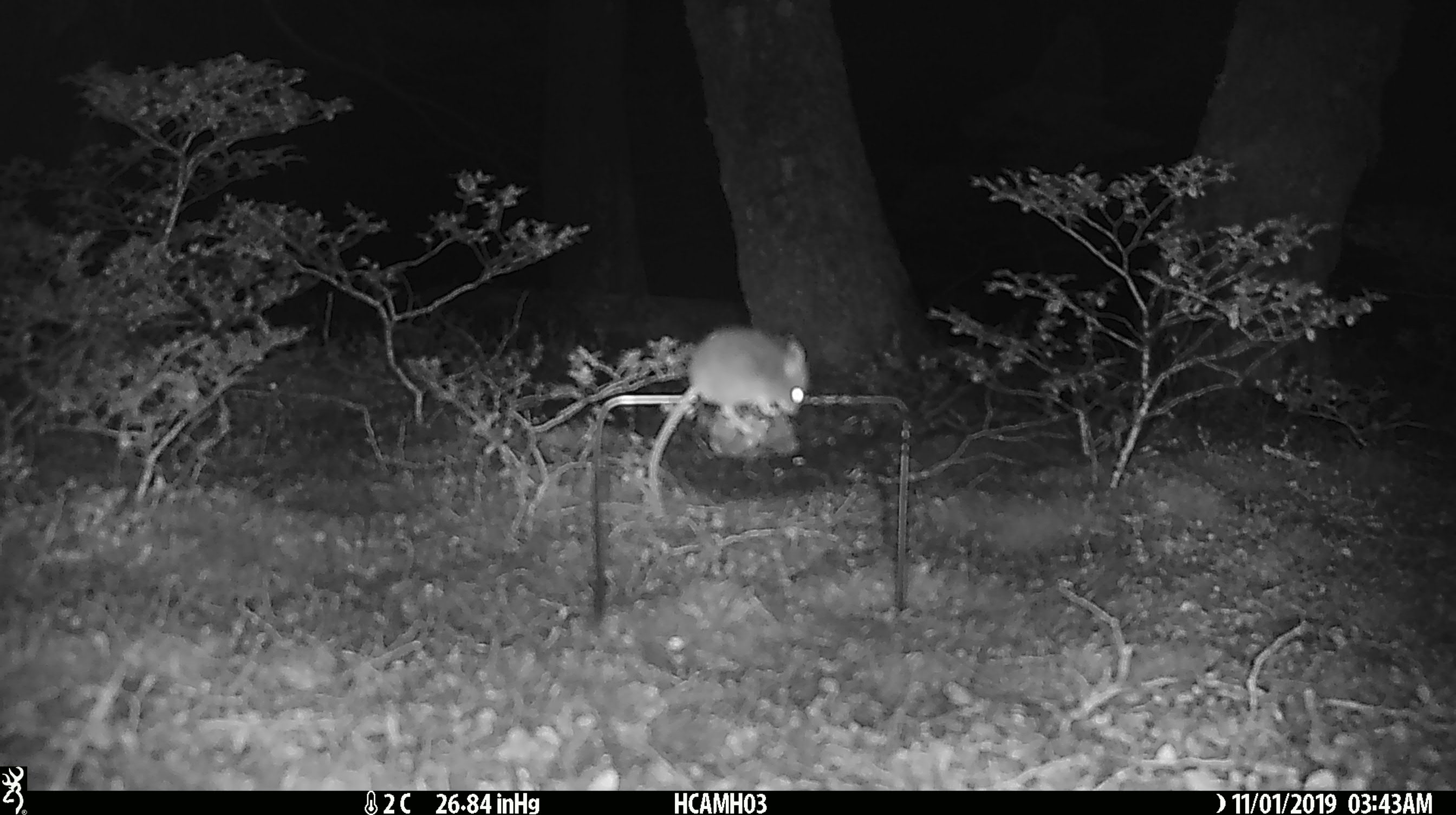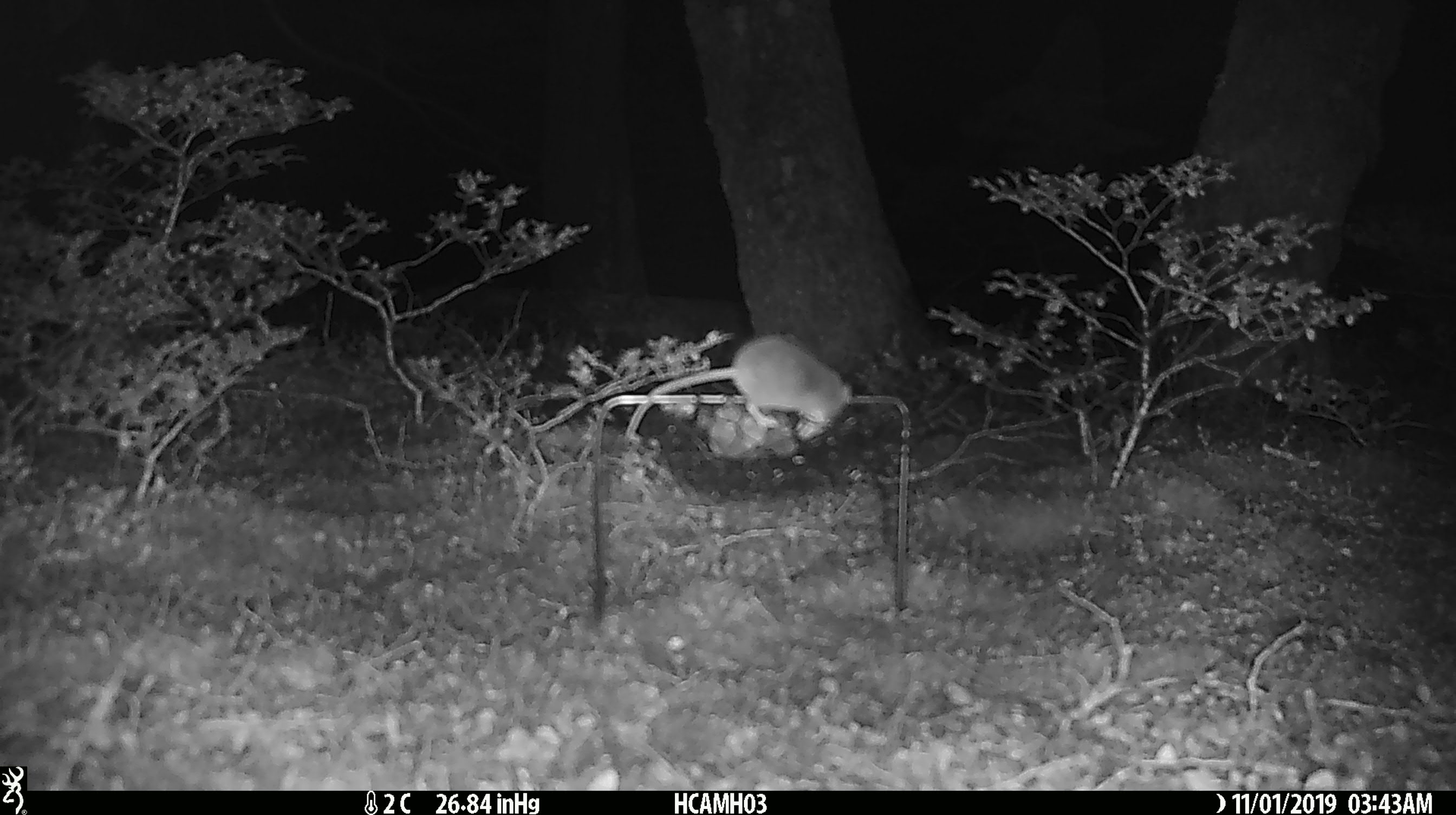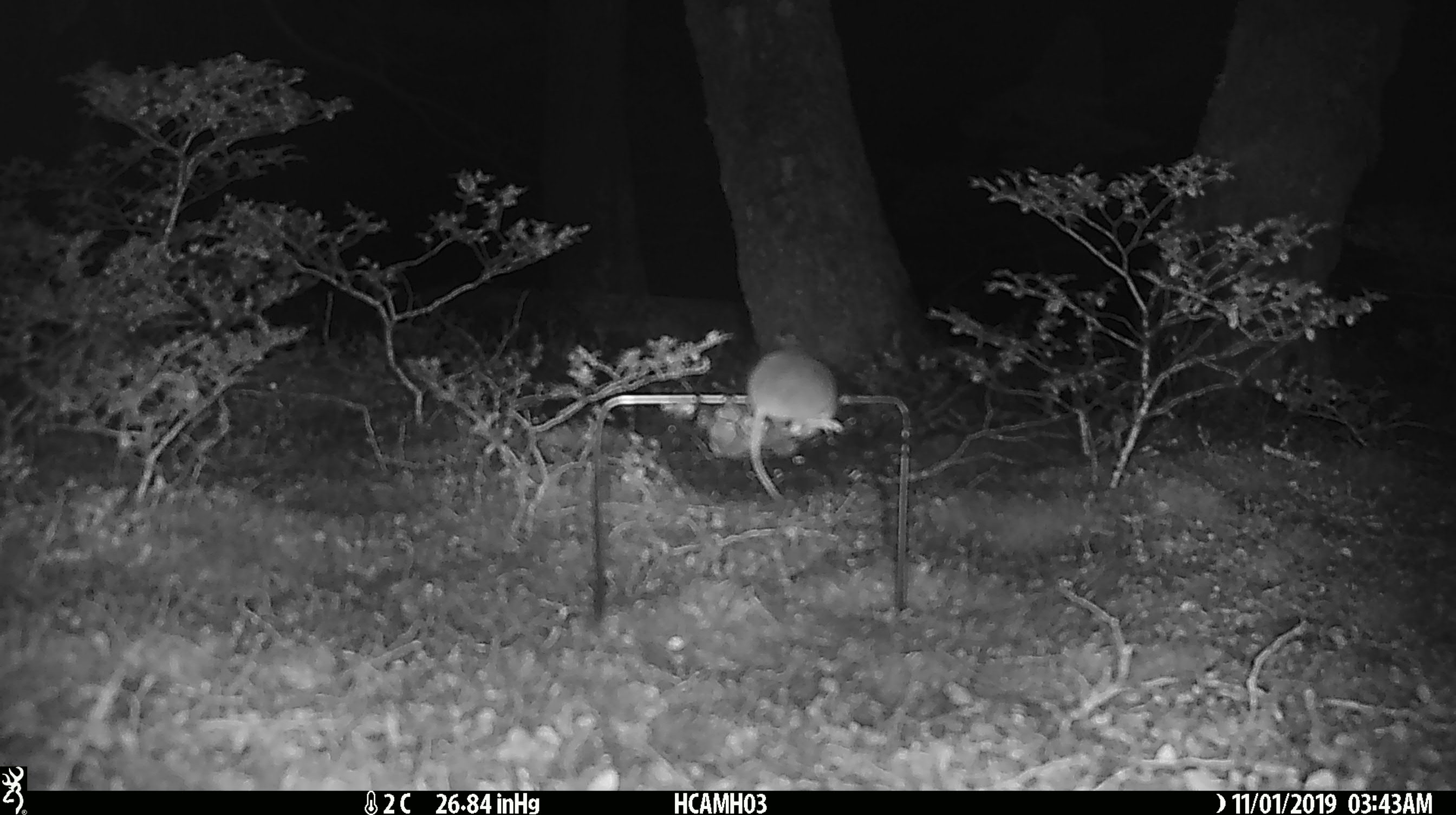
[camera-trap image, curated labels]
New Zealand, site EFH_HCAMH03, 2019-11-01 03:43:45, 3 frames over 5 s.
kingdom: Animalia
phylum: Chordata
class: Mammalia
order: Rodentia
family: Muridae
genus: Mus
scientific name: Mus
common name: mouse